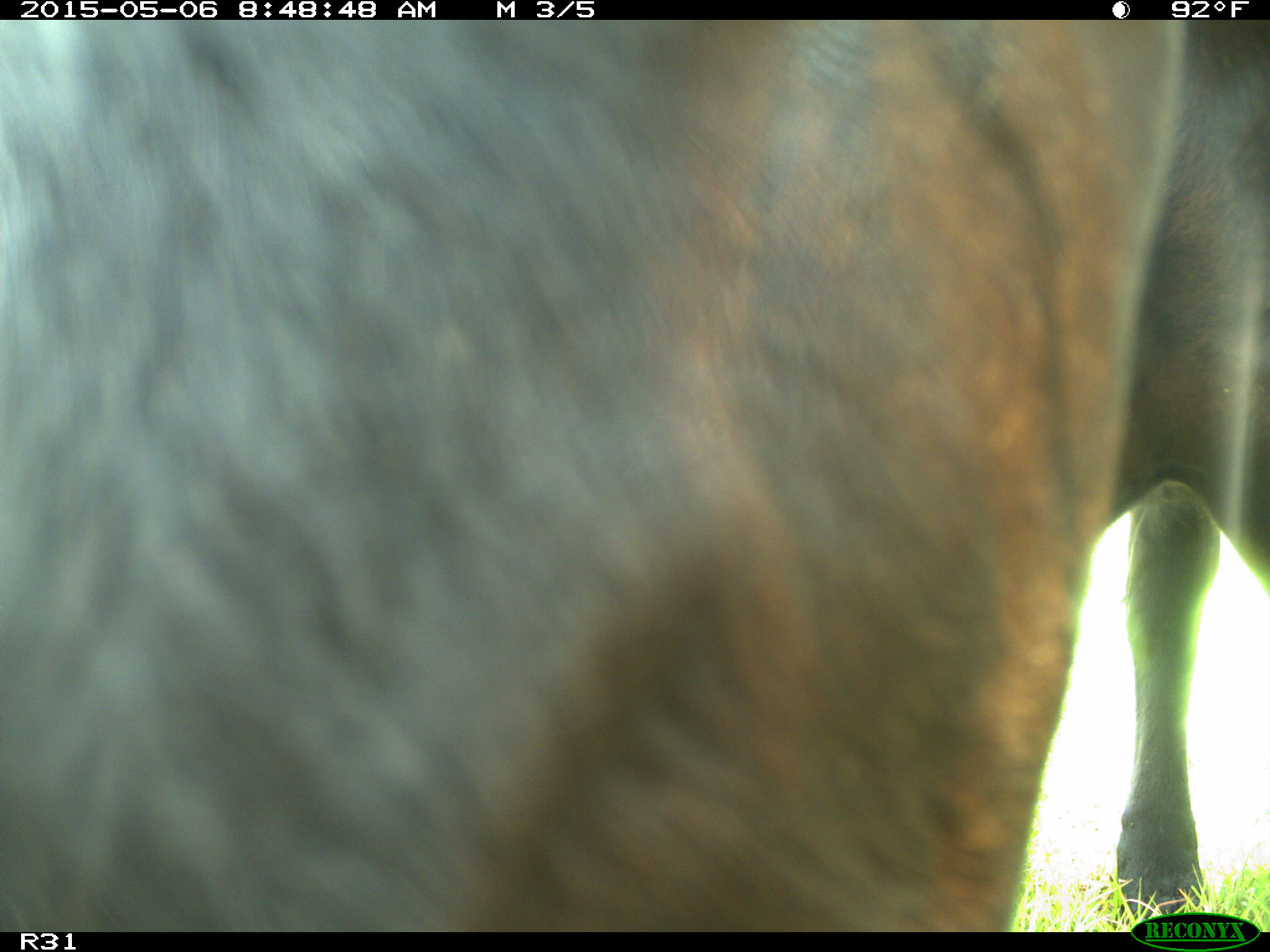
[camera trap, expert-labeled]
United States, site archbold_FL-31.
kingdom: Animalia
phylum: Chordata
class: Mammalia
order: Artiodactyla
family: Bovidae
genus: Bos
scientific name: Bos taurus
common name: domestic cow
Bos taurus (domestic cow).